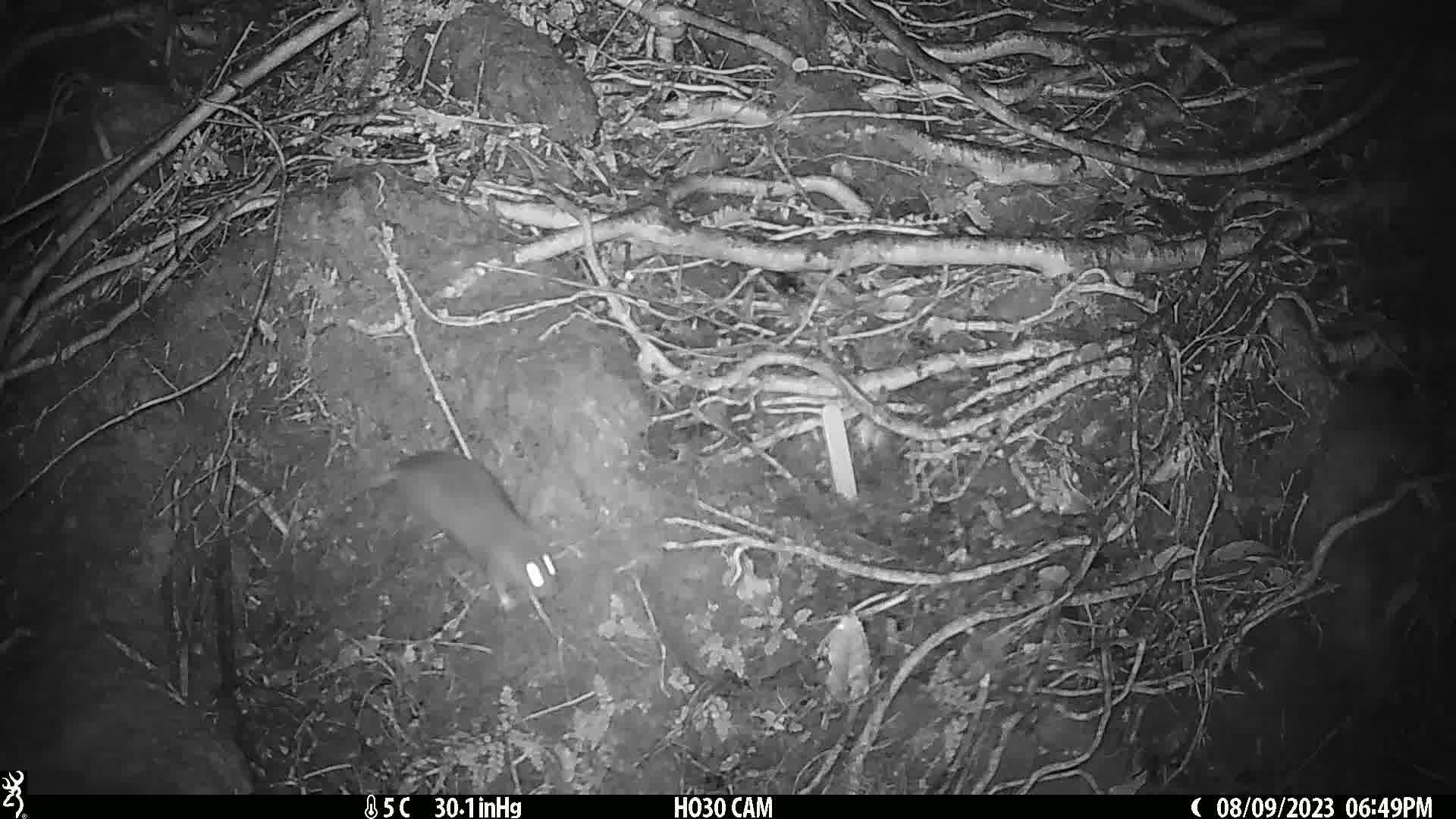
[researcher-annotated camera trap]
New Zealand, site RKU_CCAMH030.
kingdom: Animalia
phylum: Chordata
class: Mammalia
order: Rodentia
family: Muridae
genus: Rattus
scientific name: Rattus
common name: rat